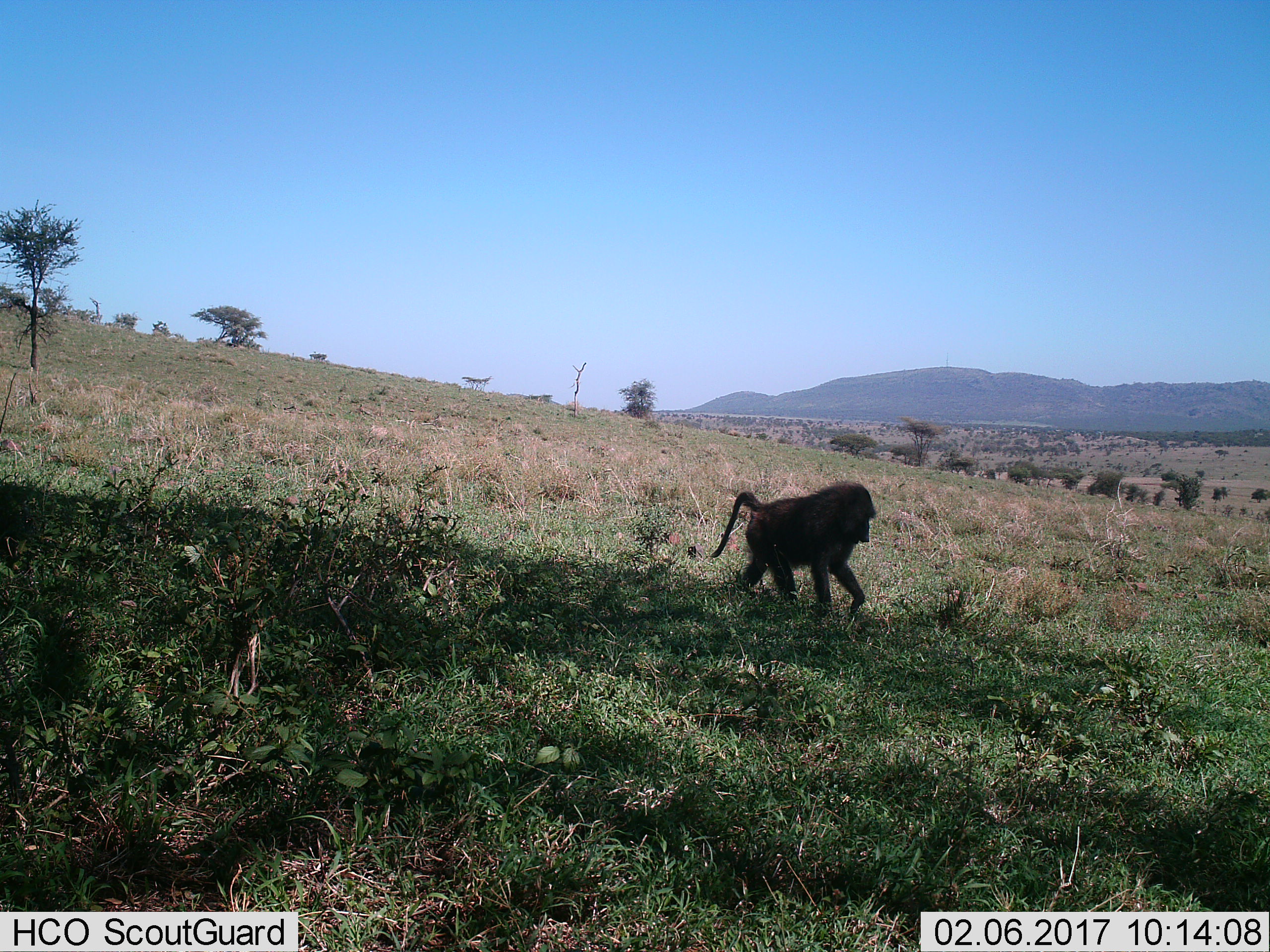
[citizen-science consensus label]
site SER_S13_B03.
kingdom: Animalia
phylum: Chordata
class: Mammalia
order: Primates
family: Cercopithecidae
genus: Papio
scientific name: Papio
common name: baboon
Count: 1.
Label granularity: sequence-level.